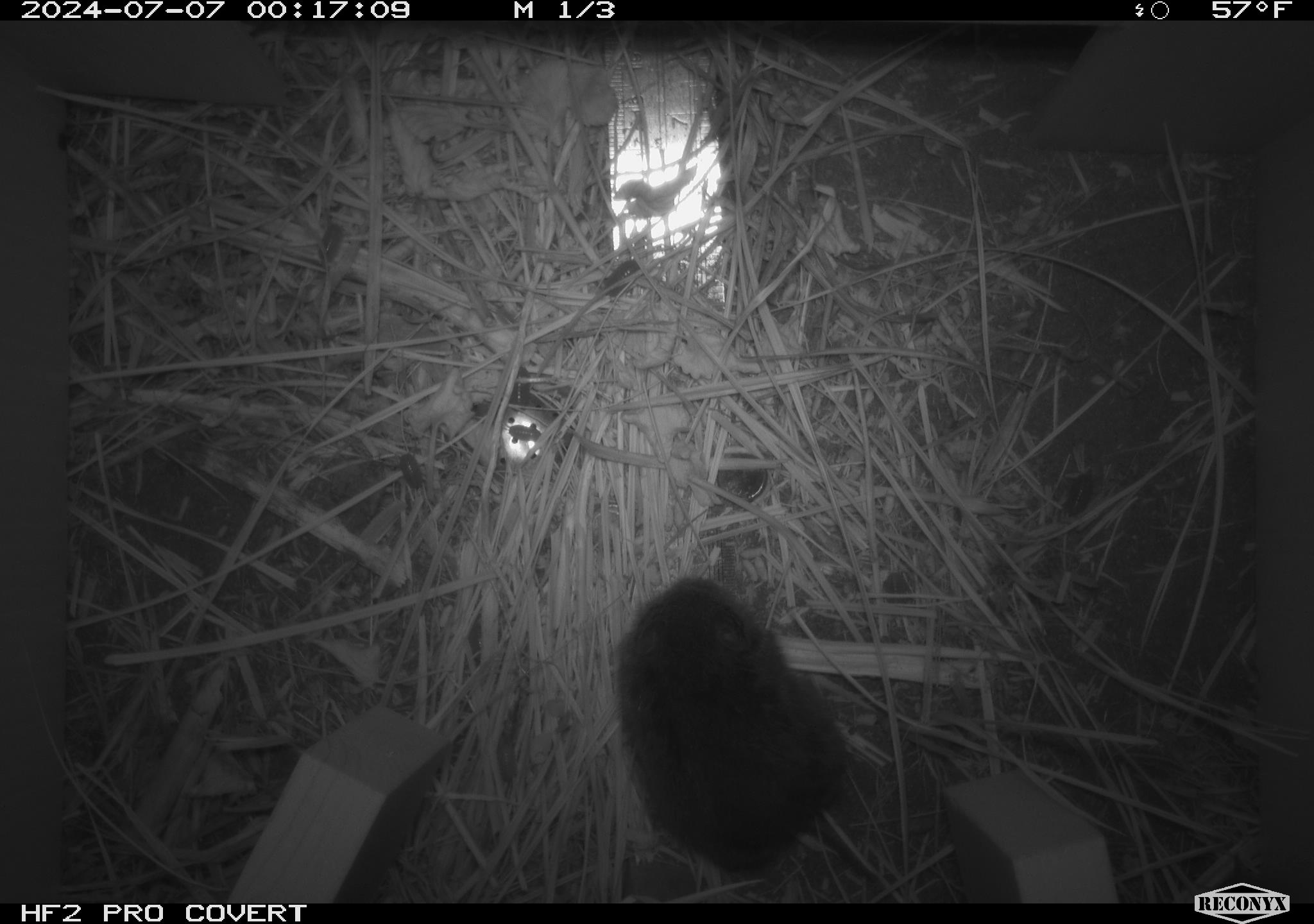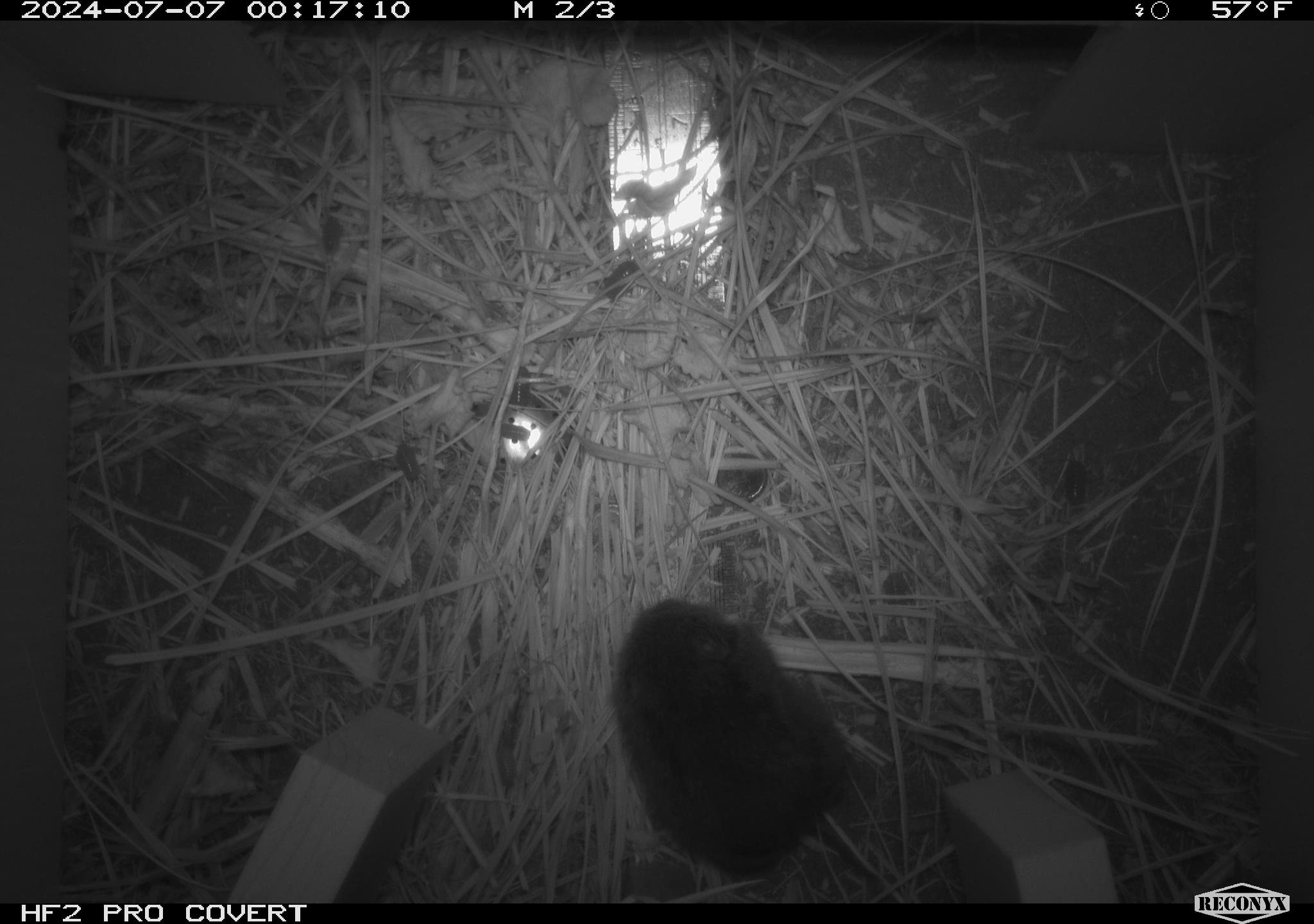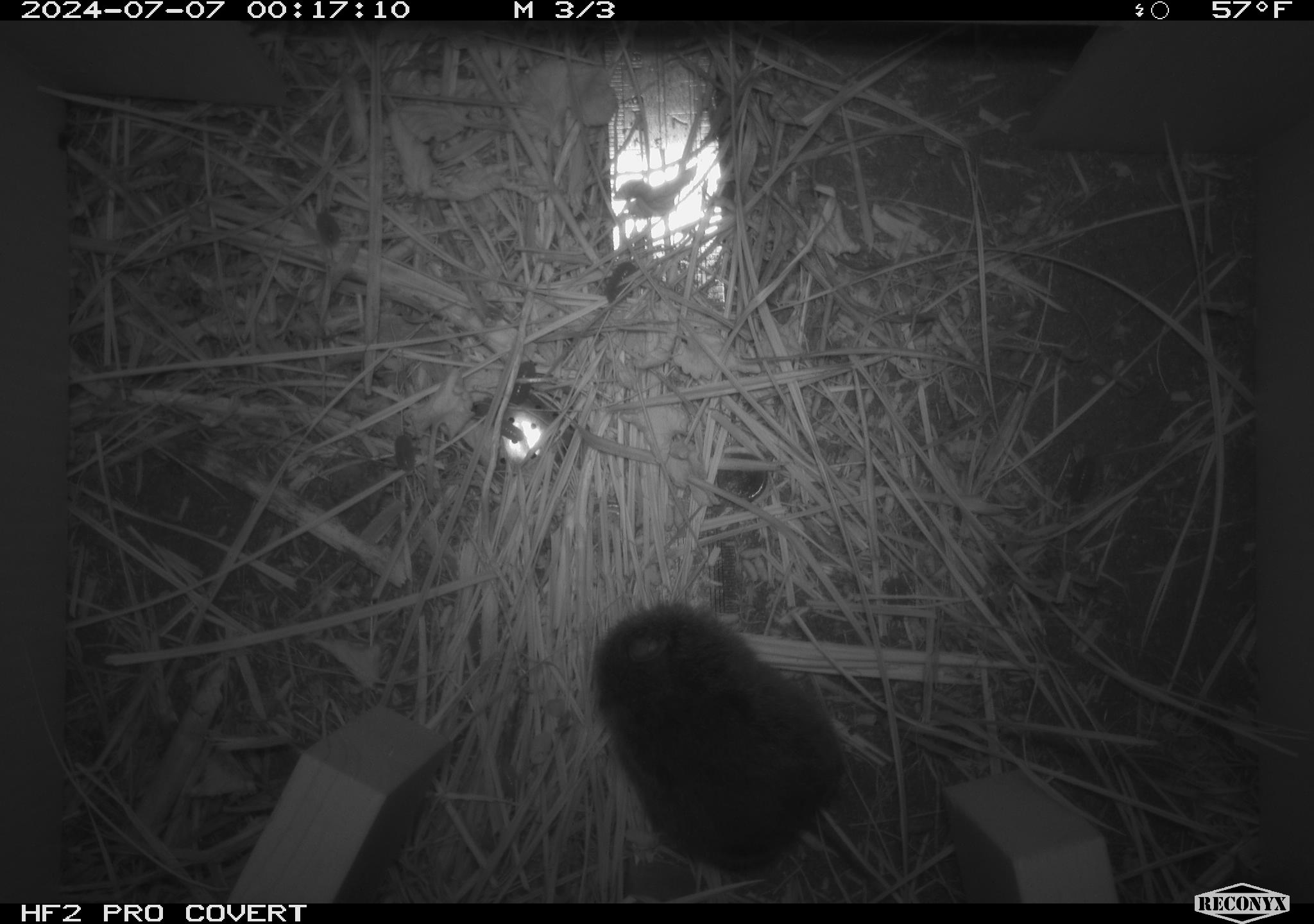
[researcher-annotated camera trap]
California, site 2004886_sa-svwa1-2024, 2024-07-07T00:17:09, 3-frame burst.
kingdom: Animalia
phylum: Chordata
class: Mammalia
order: Rodentia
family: Cricetidae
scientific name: Arvicolinae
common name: voles, lemmings, and muskrats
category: arvicolinae subfamily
Arvicolinae subfamily (voles, lemmings, and muskrats) (Arvicolinae).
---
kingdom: Animalia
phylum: Arthropoda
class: Malacostraca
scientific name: Malacostraca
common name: amphipods, crabs, isopods, krill, lobsters and shrimps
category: malacostracan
Malacostracan (amphipods, crabs, isopods, krill, lobsters and shrimps) (Malacostraca).